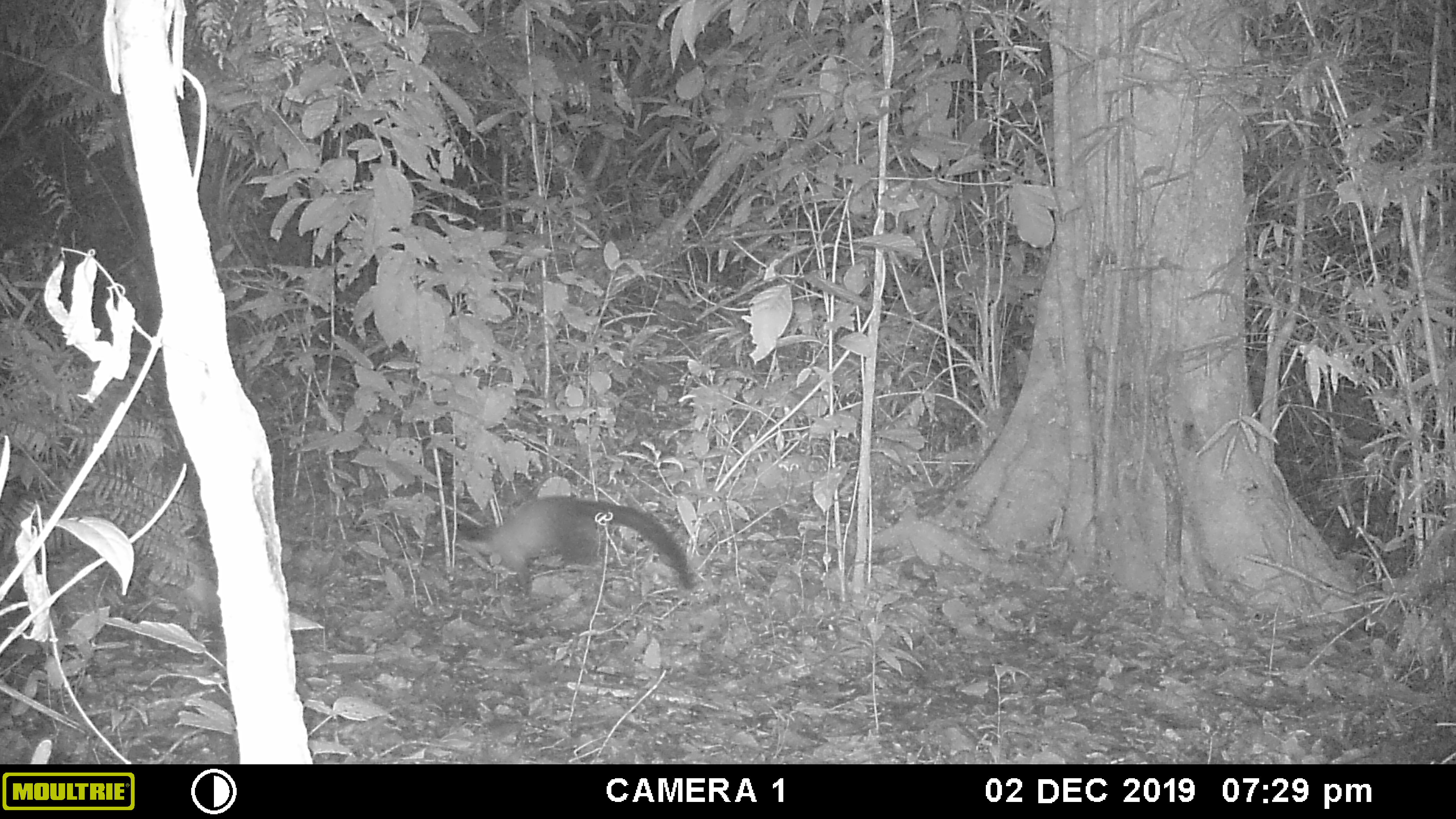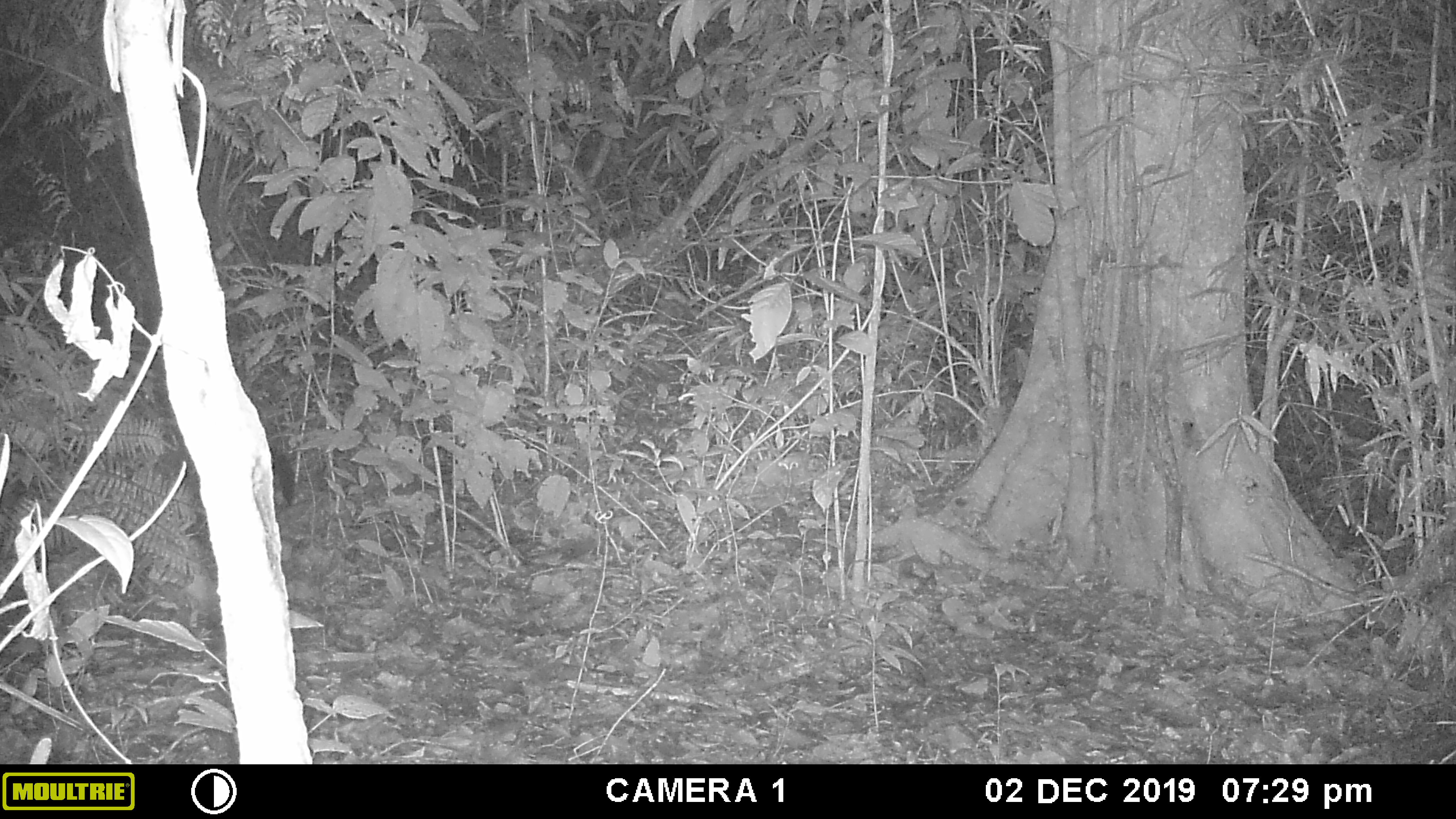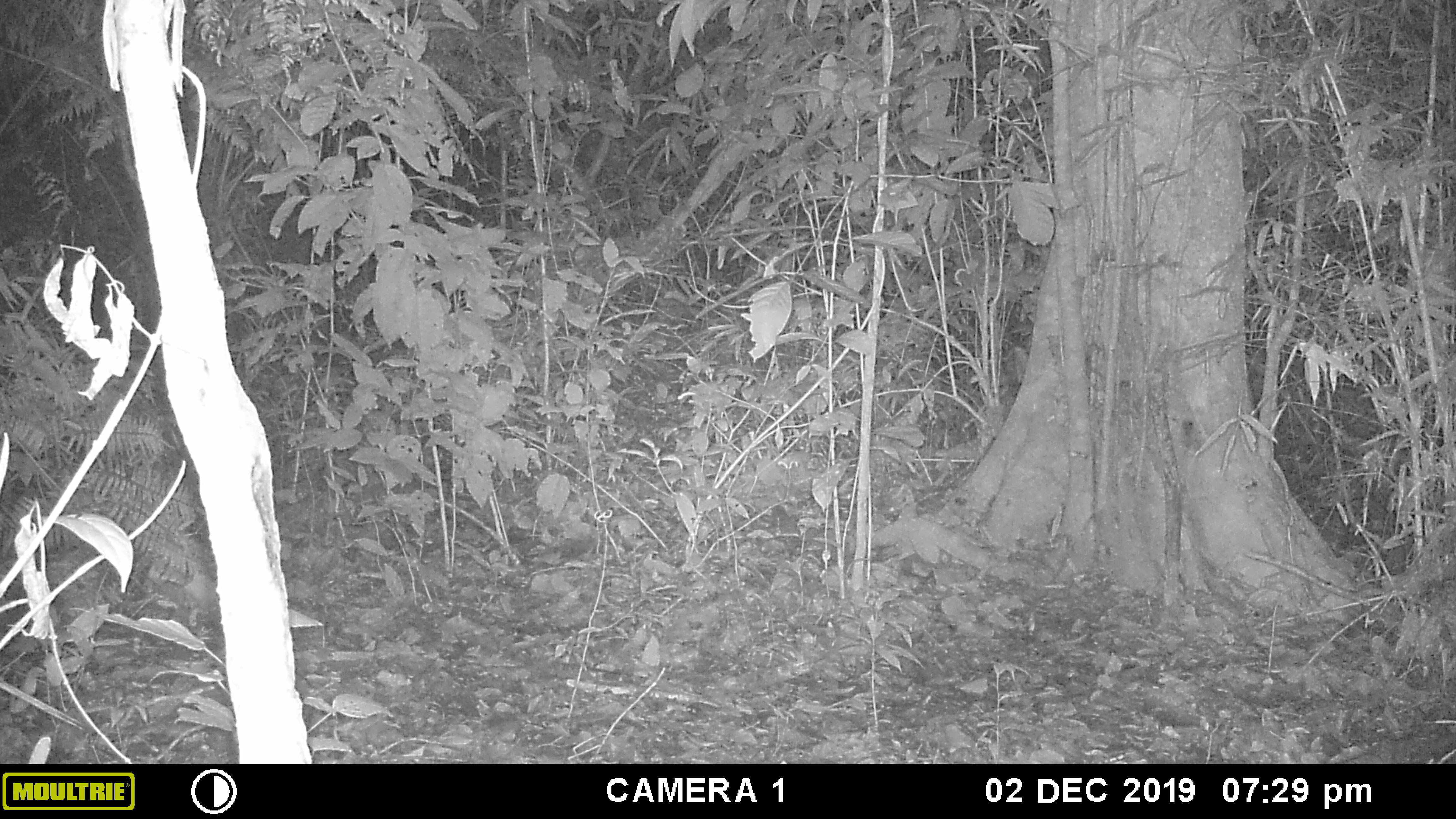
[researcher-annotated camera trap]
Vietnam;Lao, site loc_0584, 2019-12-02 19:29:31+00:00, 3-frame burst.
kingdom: Animalia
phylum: Chordata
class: Mammalia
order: Carnivora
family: Mustelidae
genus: Martes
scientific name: Martes flavigula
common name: yellow-throated marten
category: yellow throated marten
Yellow throated marten (yellow-throated marten) (Martes flavigula). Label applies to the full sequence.